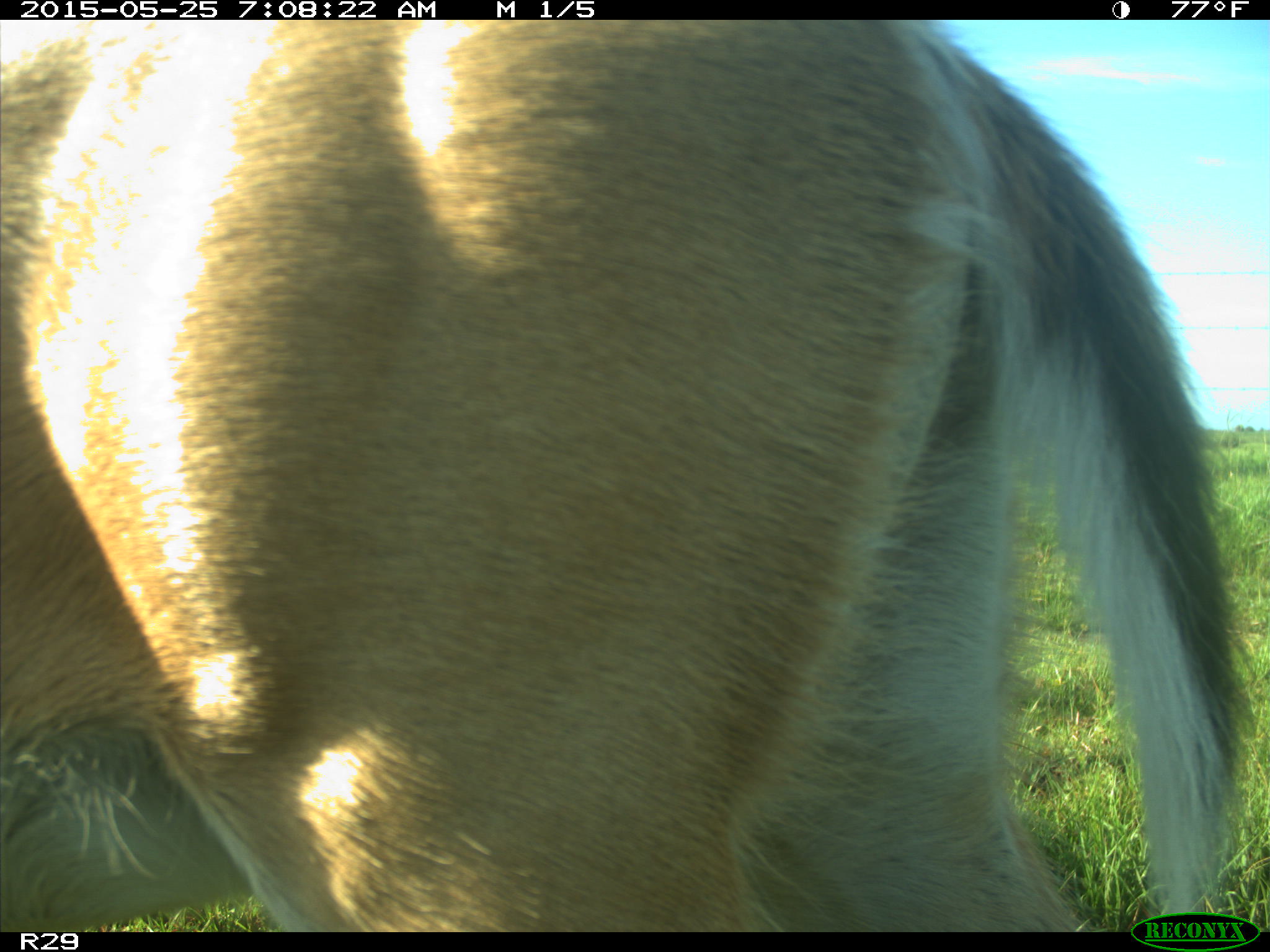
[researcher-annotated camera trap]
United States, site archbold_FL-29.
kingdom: Animalia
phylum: Chordata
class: Mammalia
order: Artiodactyla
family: Cervidae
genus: Odocoileus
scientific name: Odocoileus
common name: deer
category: unidentified deer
Unidentified deer (deer) (Odocoileus).